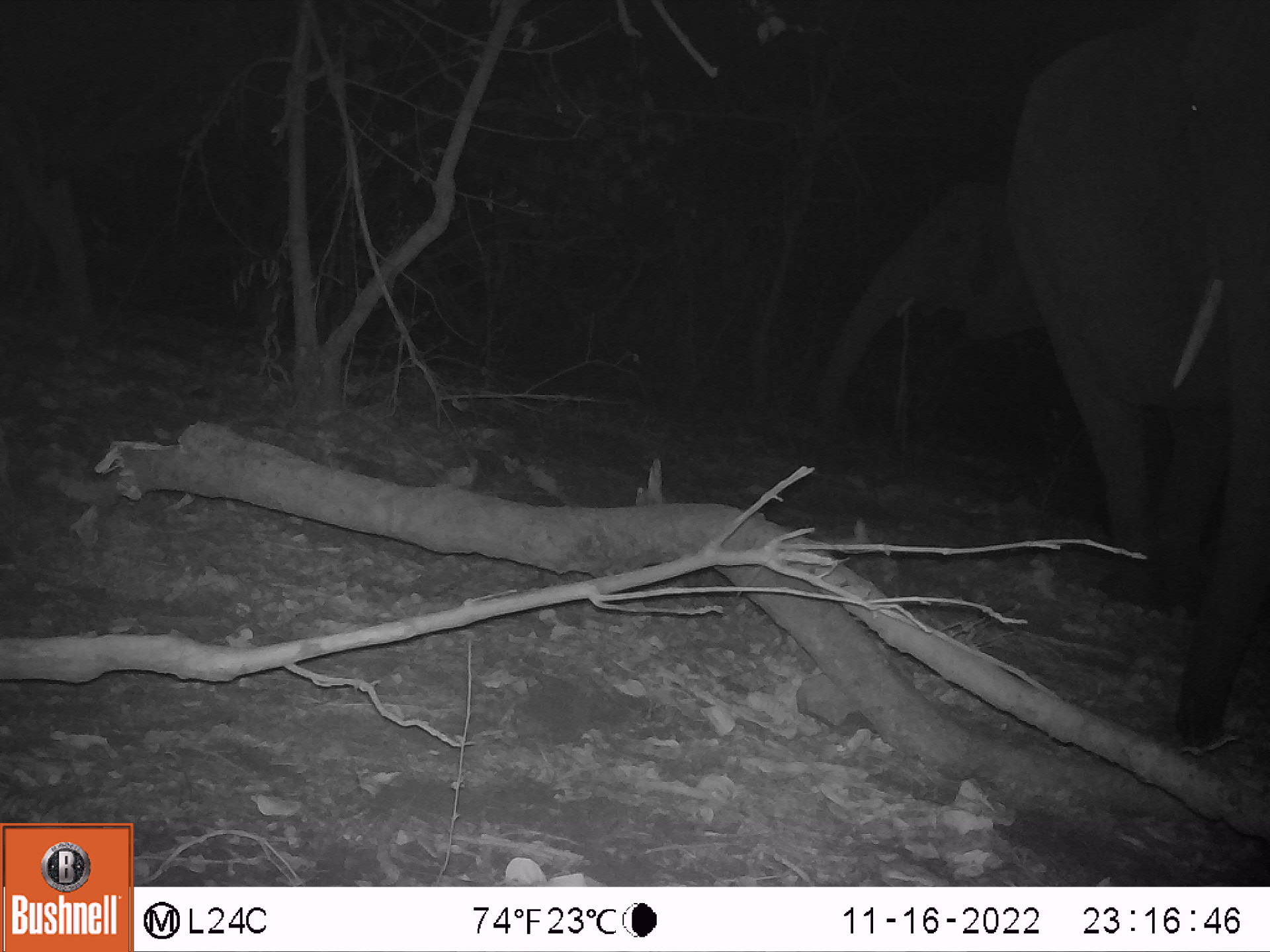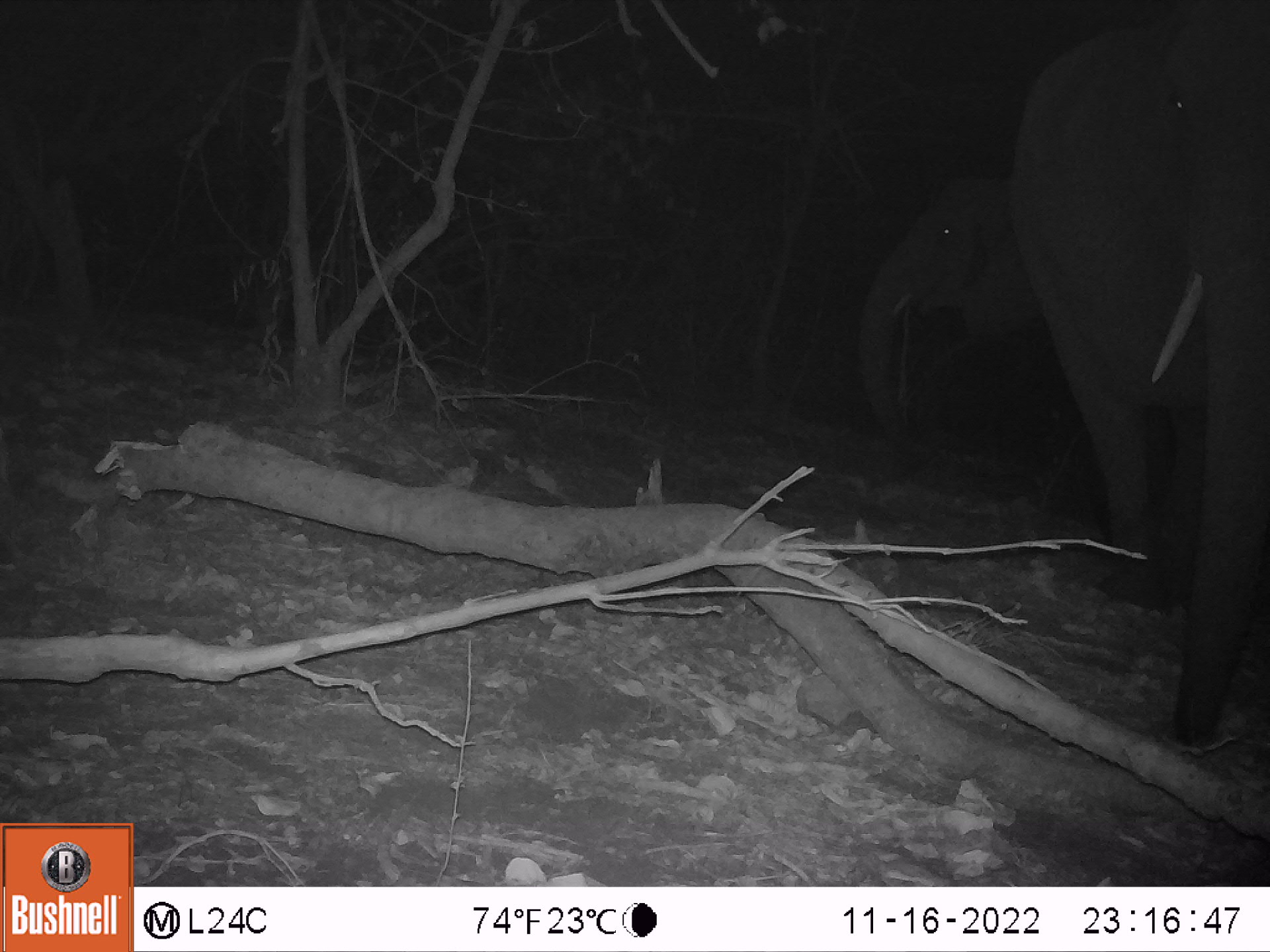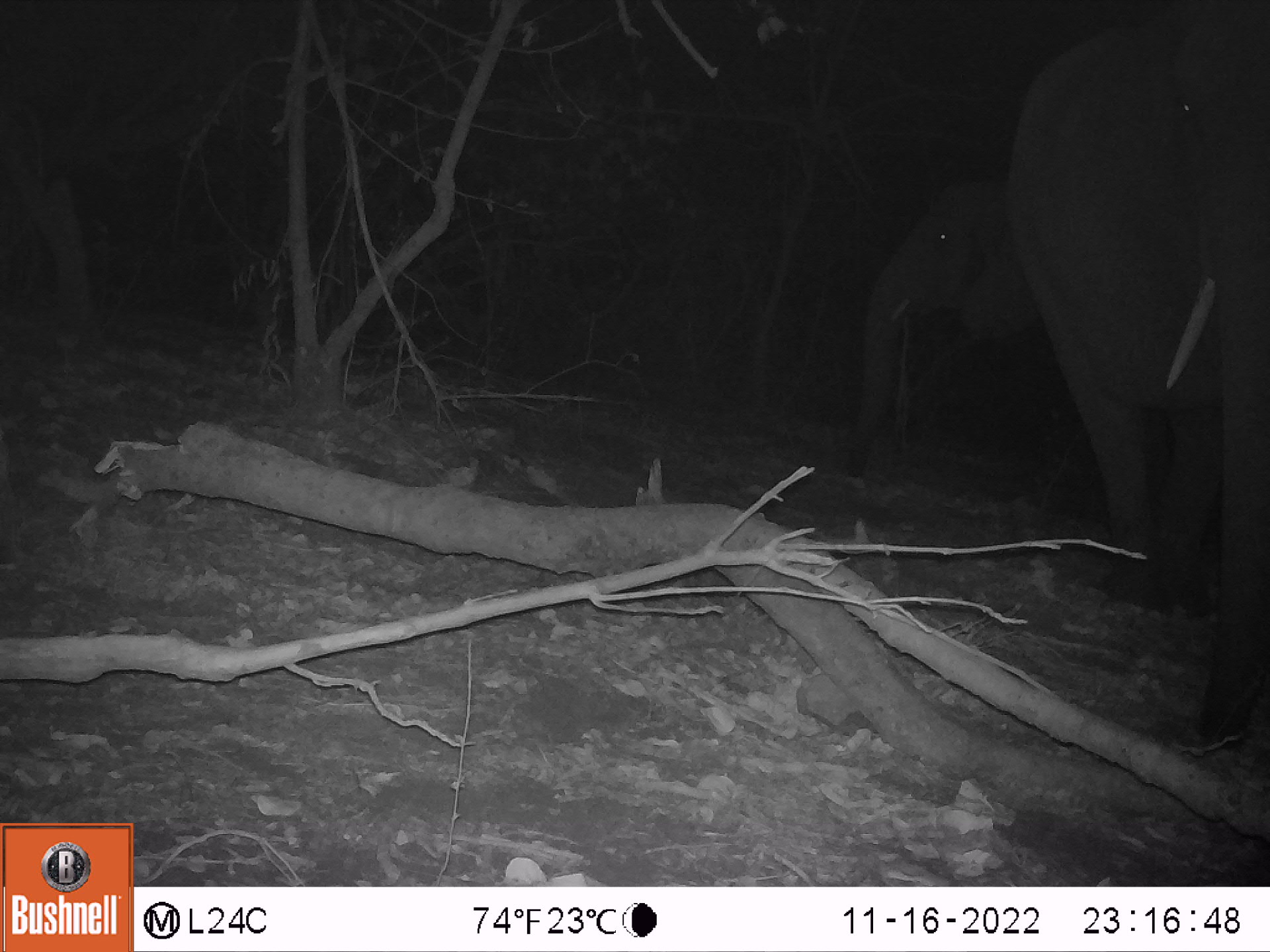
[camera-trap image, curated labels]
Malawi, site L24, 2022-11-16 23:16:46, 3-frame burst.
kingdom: Animalia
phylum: Chordata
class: Mammalia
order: Proboscidea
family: Elephantidae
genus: Loxodonta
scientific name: Loxodonta africana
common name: african savanna elephant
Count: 2.